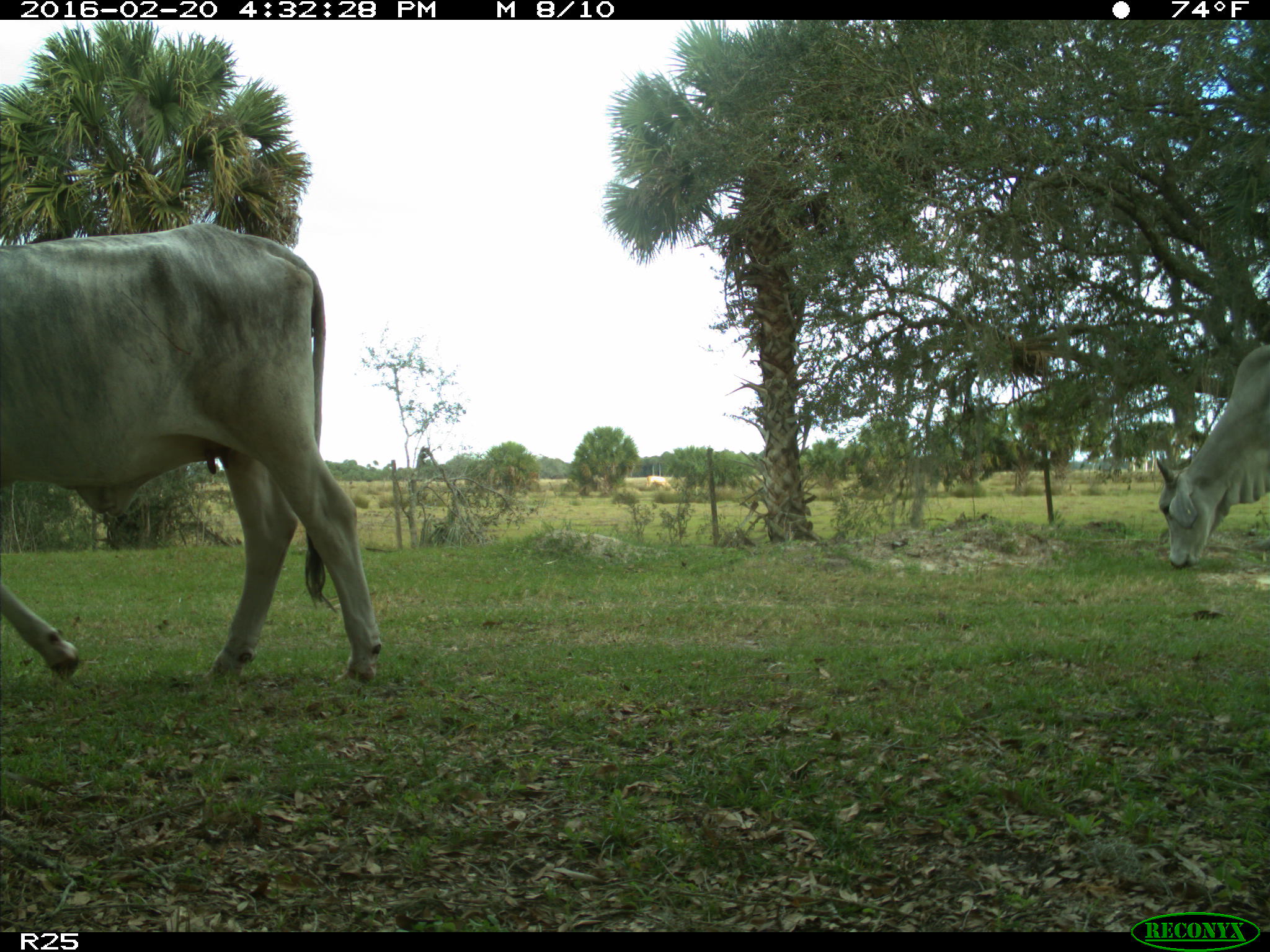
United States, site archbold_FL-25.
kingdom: Animalia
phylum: Chordata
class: Mammalia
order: Artiodactyla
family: Bovidae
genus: Bos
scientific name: Bos taurus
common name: domestic cow